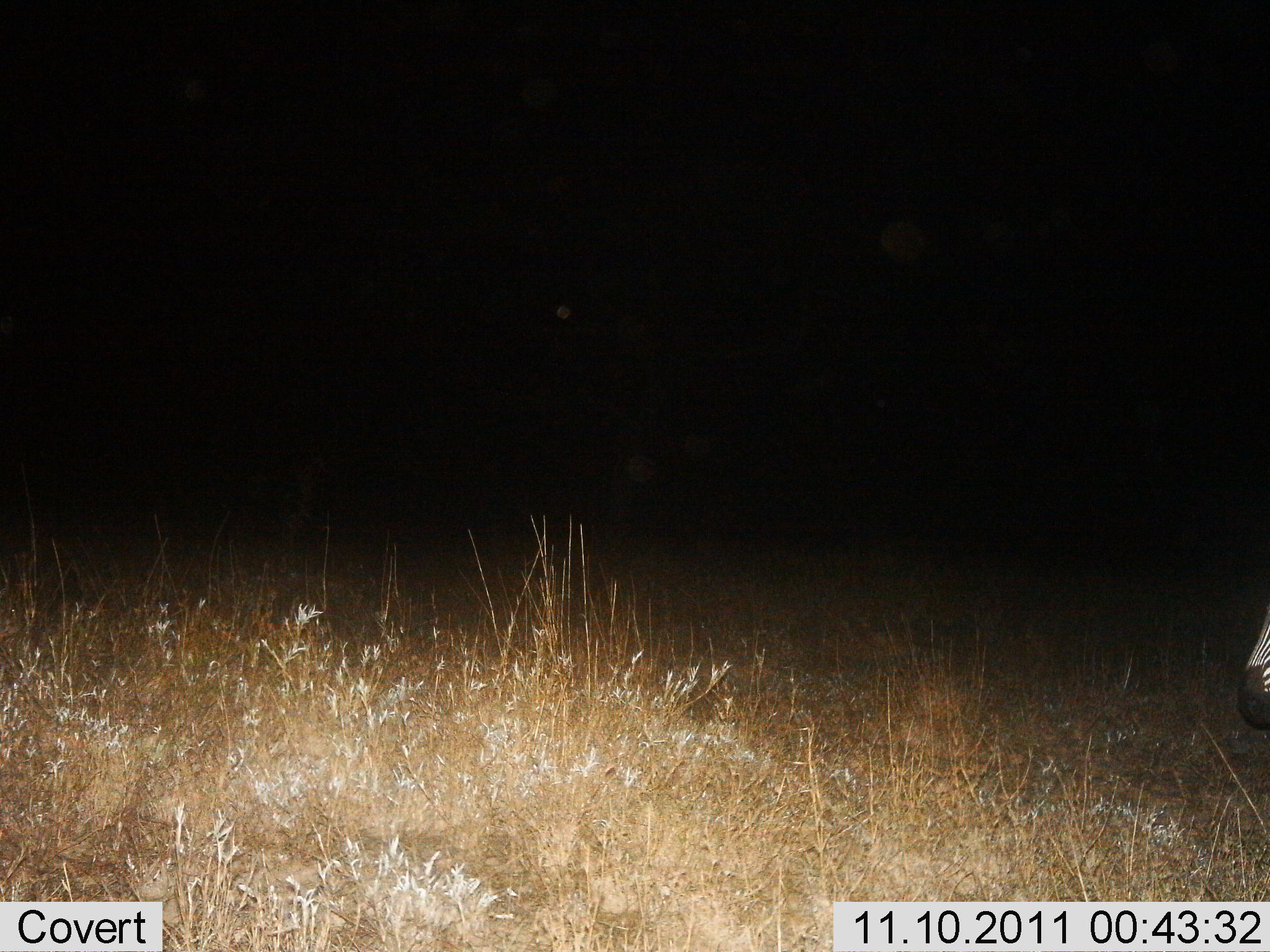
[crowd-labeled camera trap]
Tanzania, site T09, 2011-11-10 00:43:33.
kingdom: Animalia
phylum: Chordata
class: Mammalia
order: Perissodactyla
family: Equidae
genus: Equus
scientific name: Equus quagga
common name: plains zebra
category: zebra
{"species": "zebra (plains zebra) (Equus quagga)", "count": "1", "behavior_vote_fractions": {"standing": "92%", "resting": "0%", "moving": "8%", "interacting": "0%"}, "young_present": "0%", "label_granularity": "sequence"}